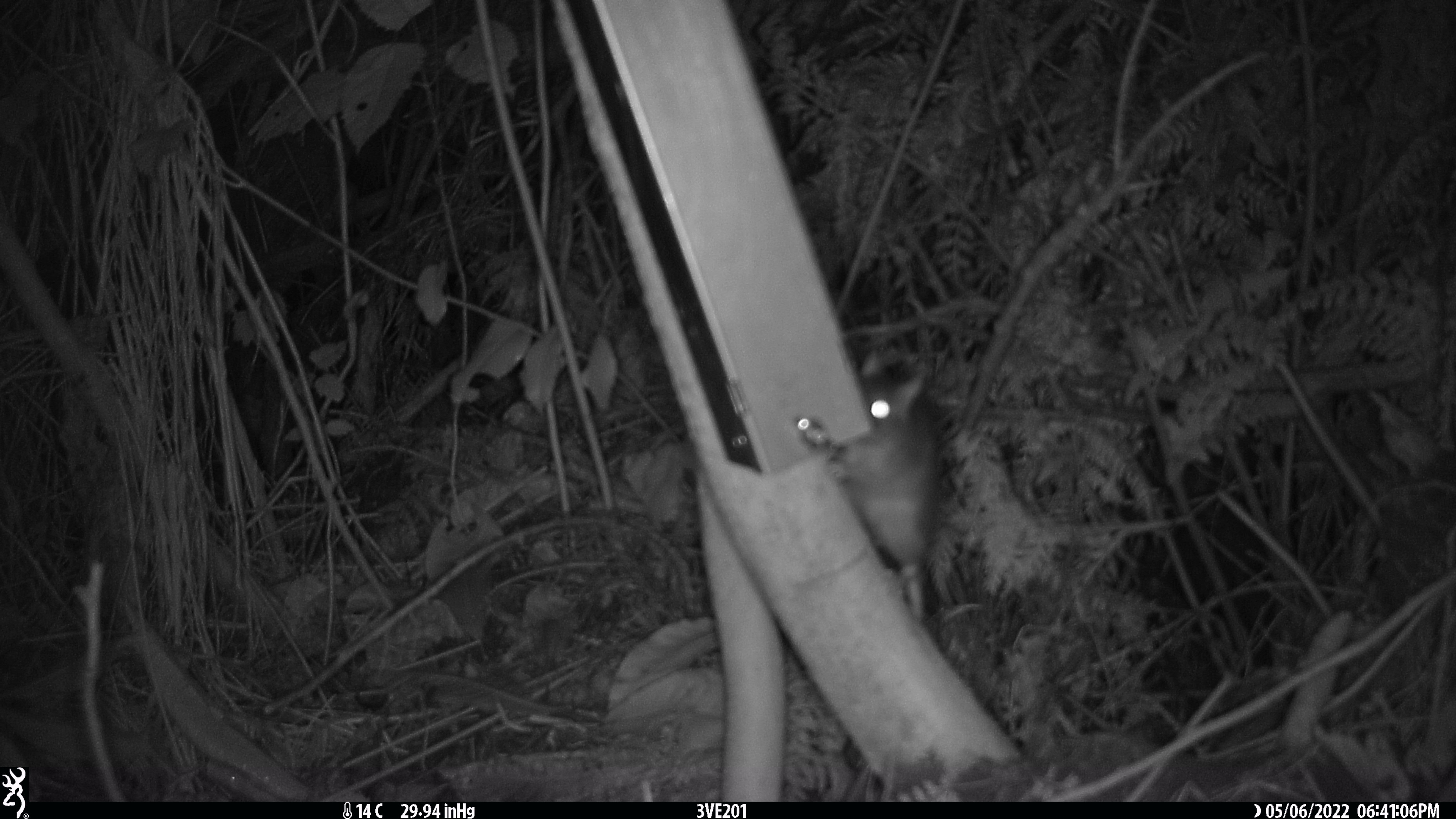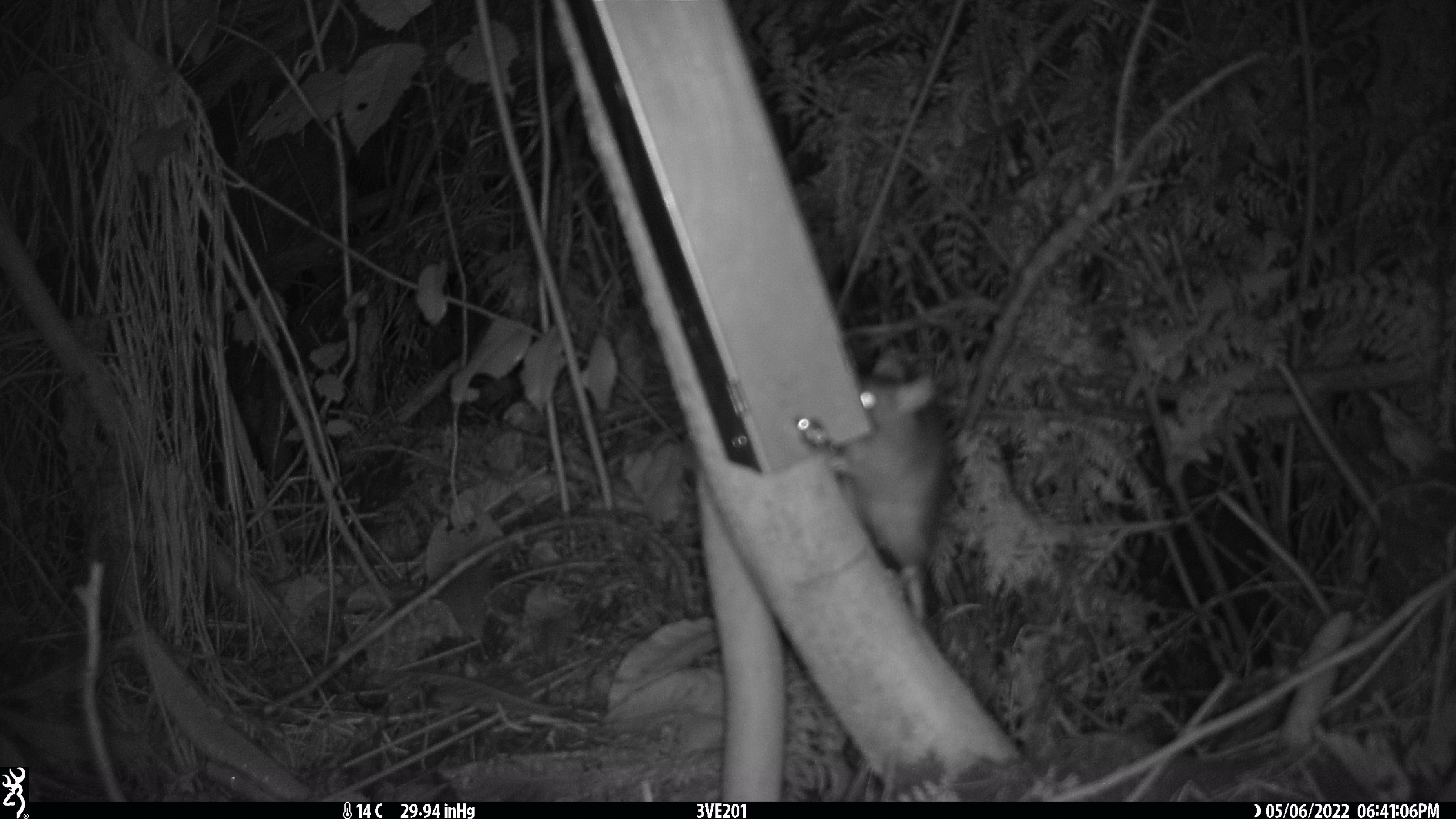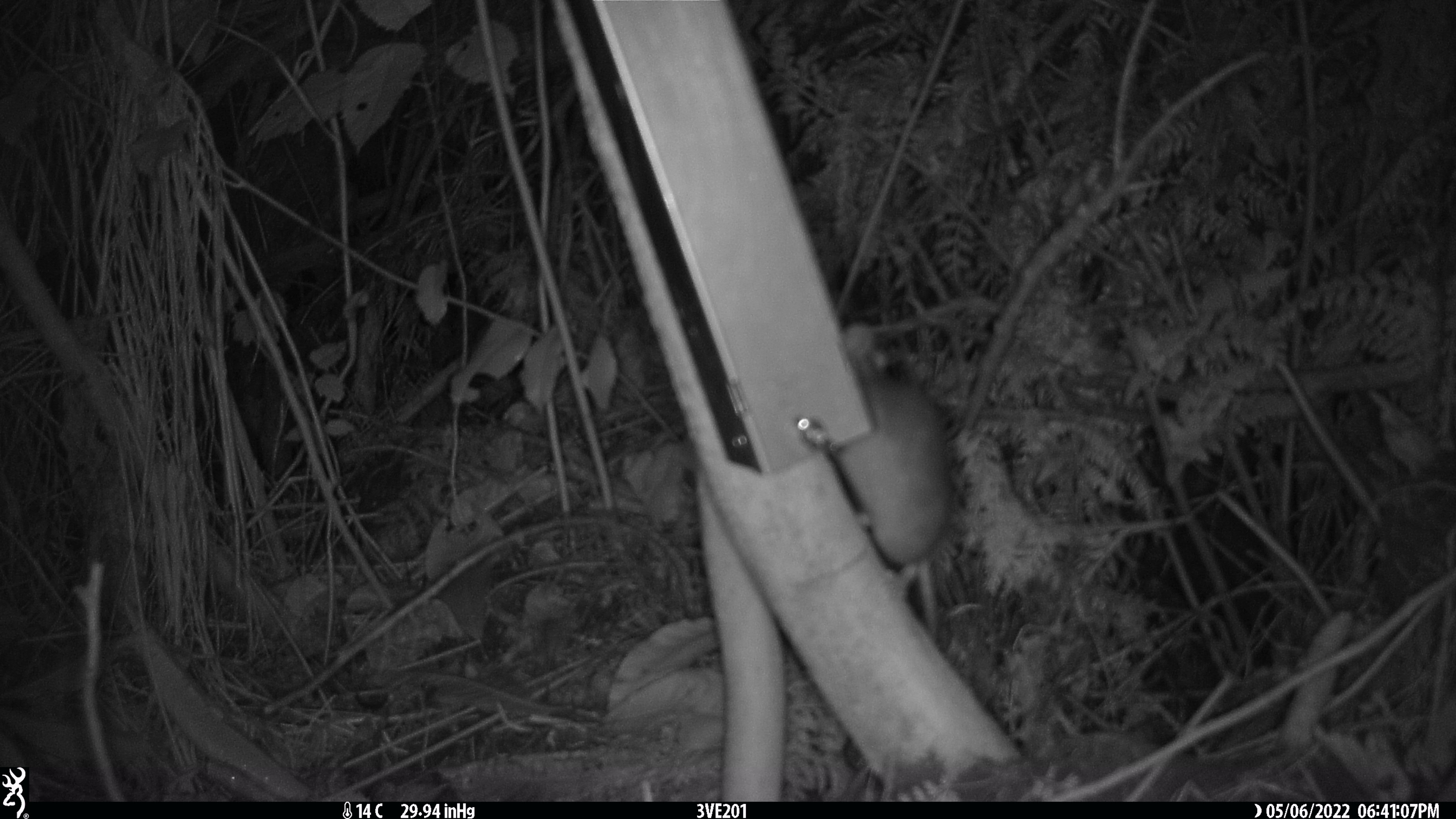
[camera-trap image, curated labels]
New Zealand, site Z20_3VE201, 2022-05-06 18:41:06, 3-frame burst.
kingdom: Animalia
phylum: Chordata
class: Mammalia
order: Rodentia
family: Muridae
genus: Rattus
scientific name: Rattus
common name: rat